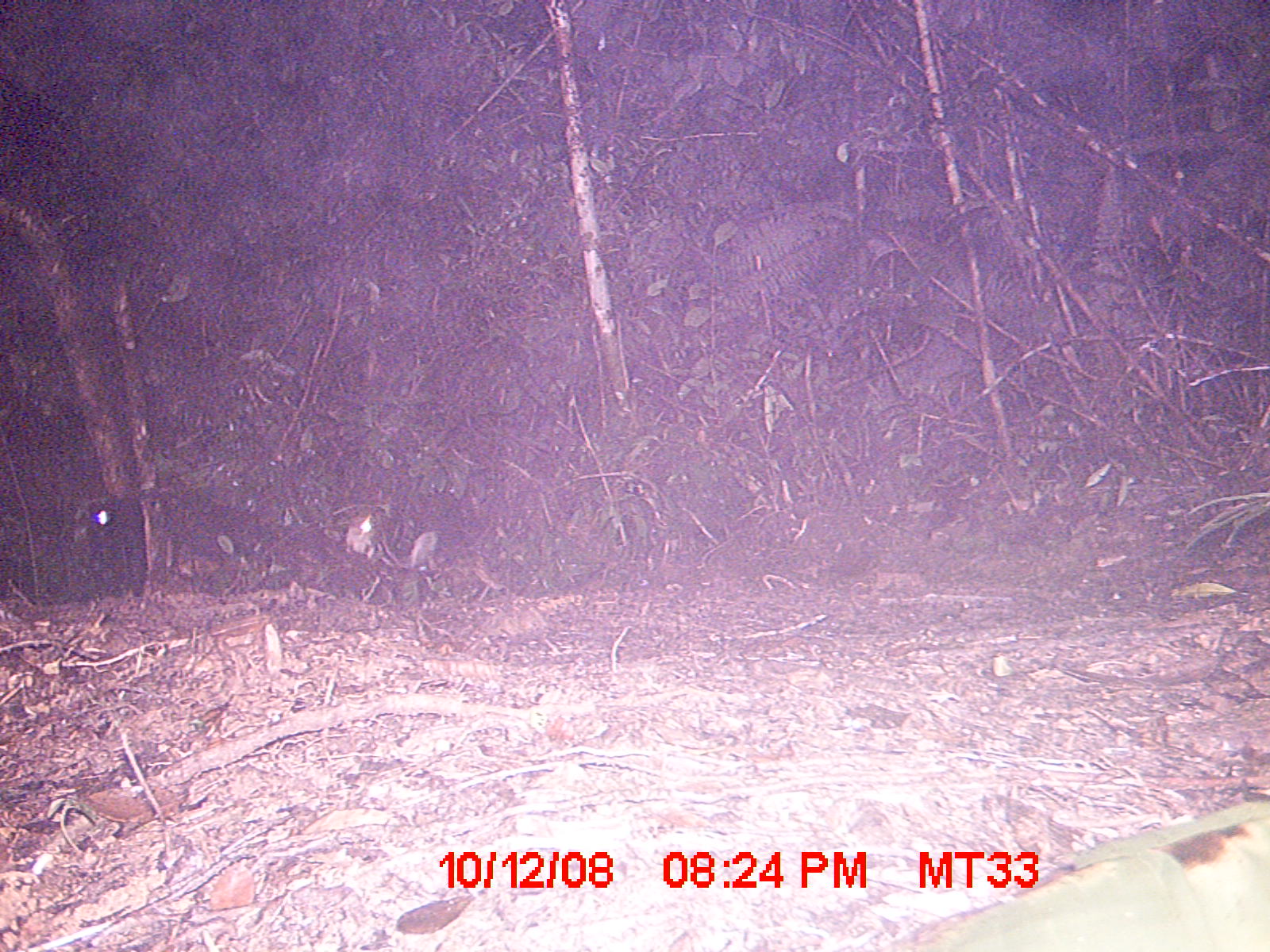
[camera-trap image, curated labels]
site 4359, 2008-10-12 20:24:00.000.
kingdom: Animalia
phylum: Chordata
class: Aves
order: Coraciiformes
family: Brachypteraciidae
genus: Brachypteracias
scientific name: Brachypteracias squamiger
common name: scaly ground-roller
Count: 1.